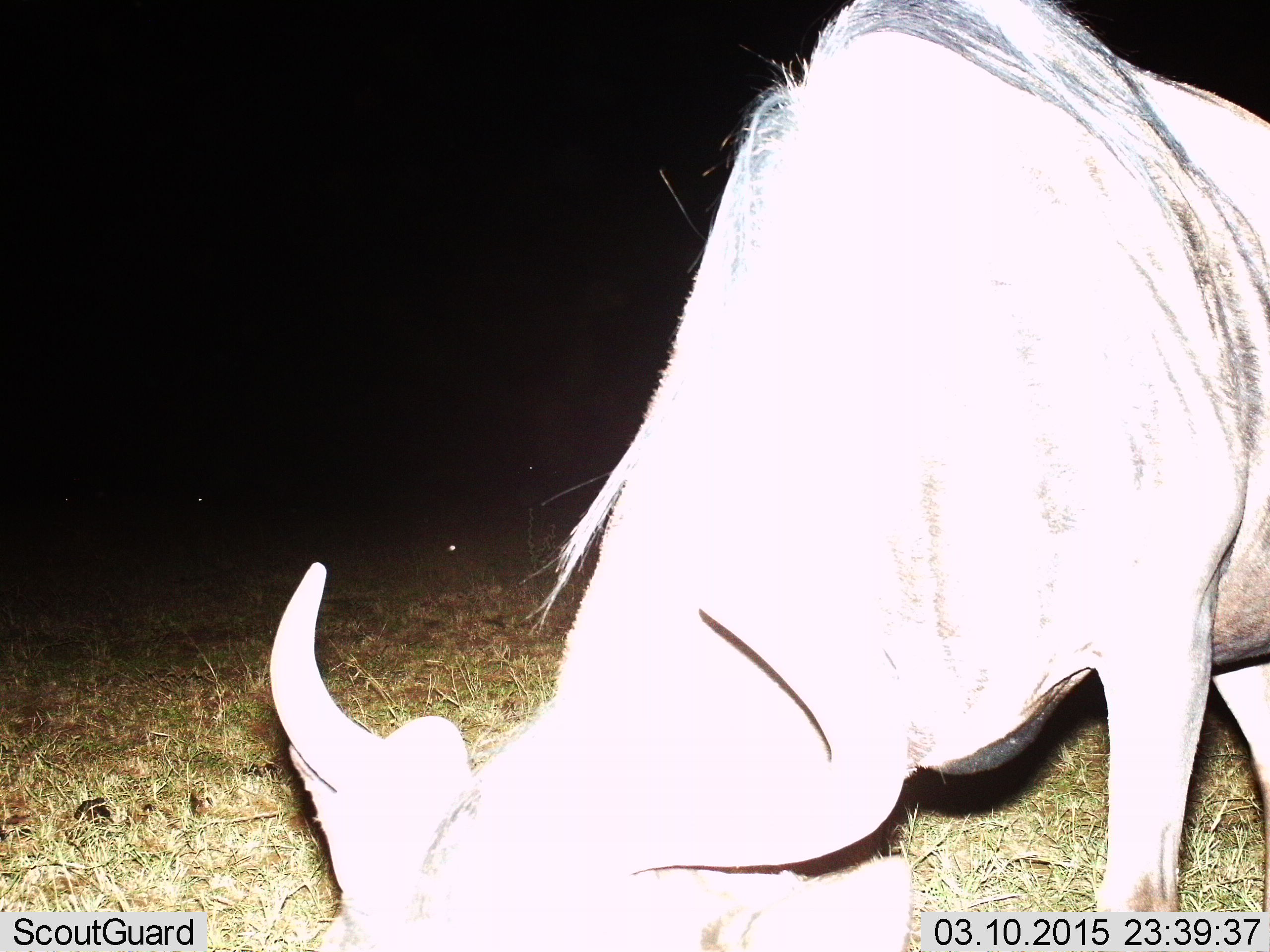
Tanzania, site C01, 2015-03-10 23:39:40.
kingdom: Animalia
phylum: Chordata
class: Mammalia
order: Artiodactyla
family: Bovidae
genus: Connochaetes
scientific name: Connochaetes taurinus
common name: blue wildebeest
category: wildebeest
Wildebeest (blue wildebeest) (Connochaetes taurinus), count 1. Behavior (volunteer vote fractions): standing 10%, resting 0%, moving 10%, interacting 0%. Young present (vote fraction): 0%. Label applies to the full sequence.